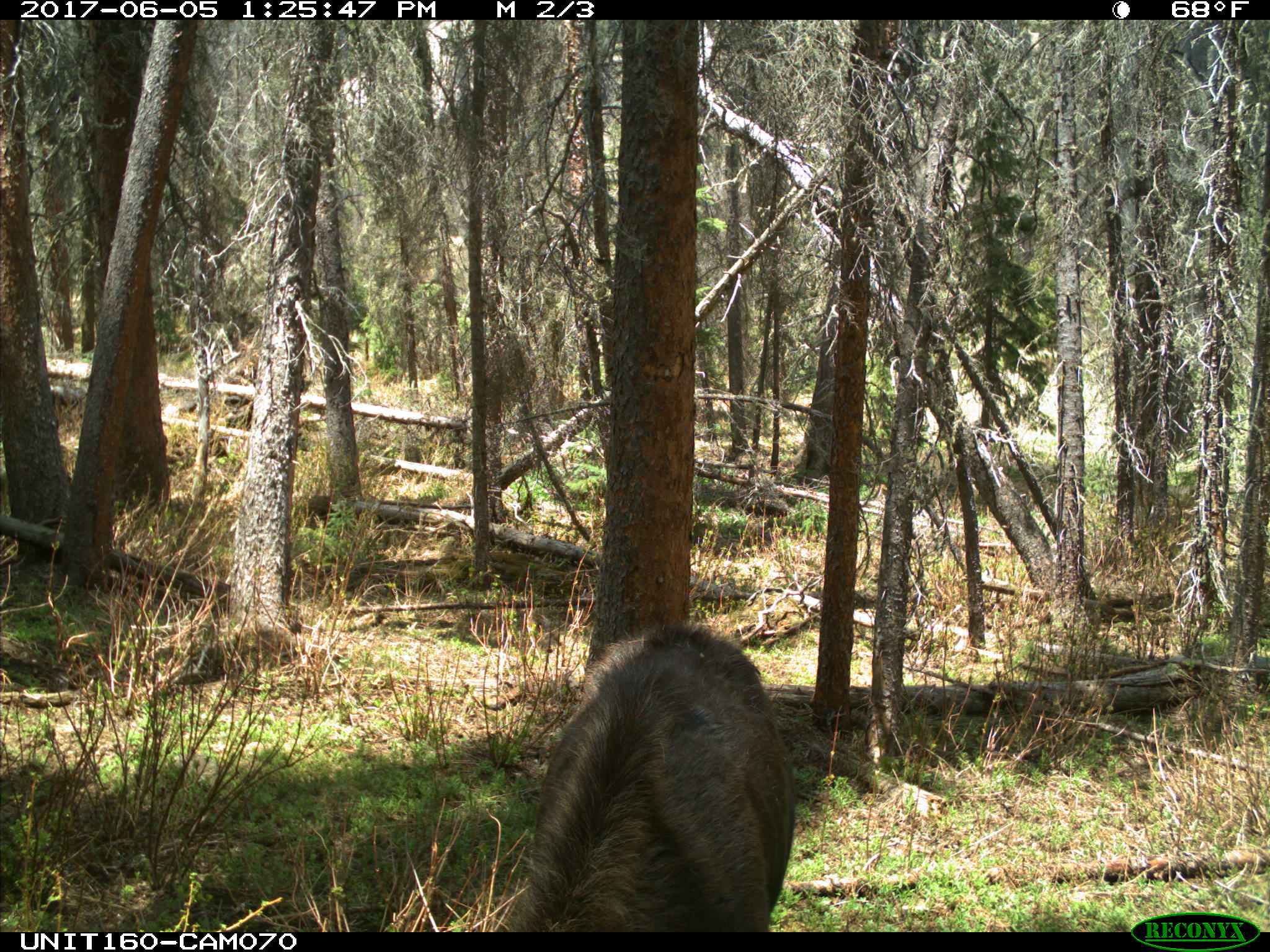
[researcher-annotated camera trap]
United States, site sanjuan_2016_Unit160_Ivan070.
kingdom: Animalia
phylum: Chordata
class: Mammalia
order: Artiodactyla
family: Cervidae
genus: Alces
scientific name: Alces alces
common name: moose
Alces alces (moose).